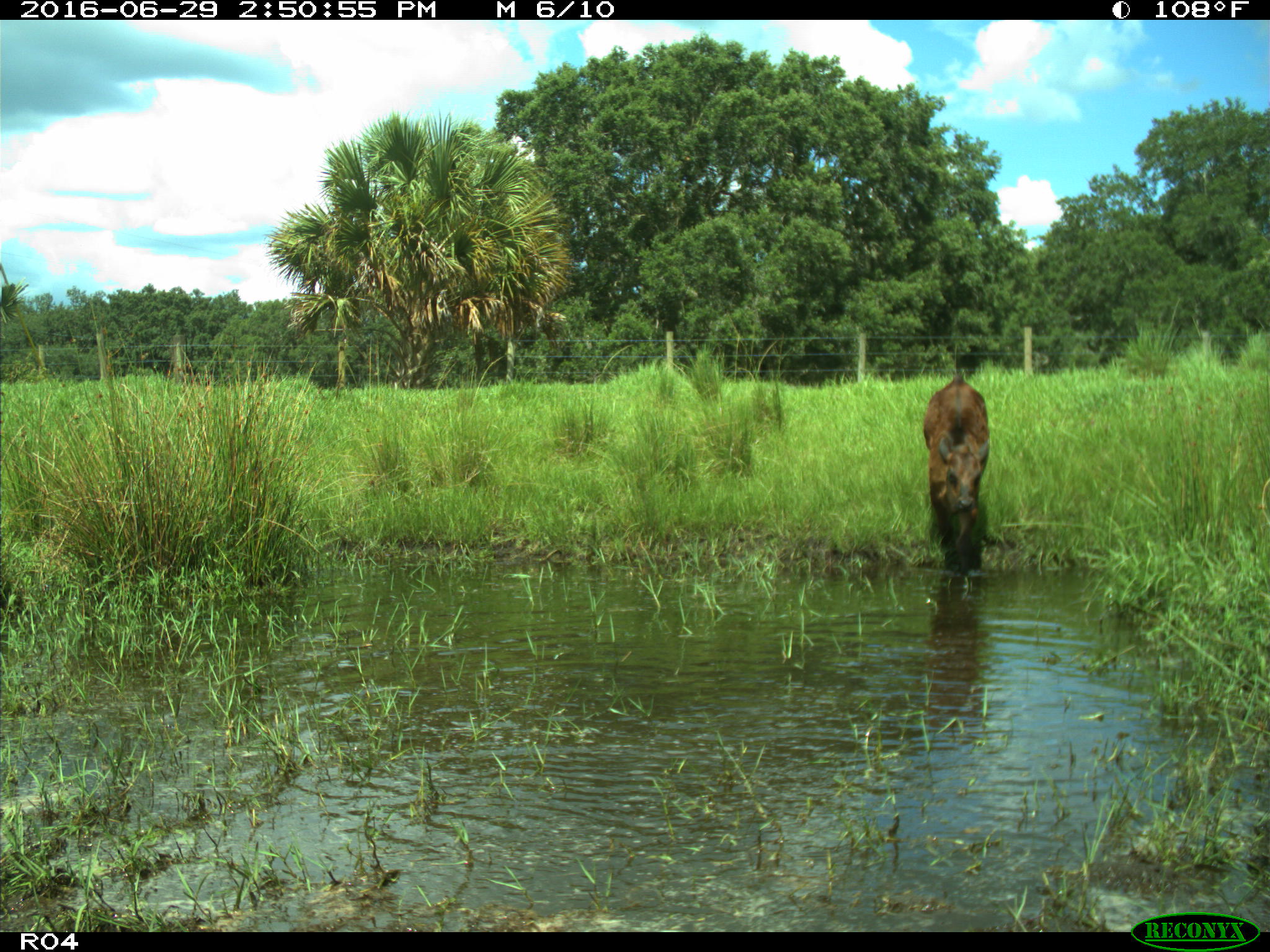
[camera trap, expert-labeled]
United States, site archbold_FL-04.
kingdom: Animalia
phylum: Chordata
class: Mammalia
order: Artiodactyla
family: Bovidae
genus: Bos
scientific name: Bos taurus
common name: domestic cow